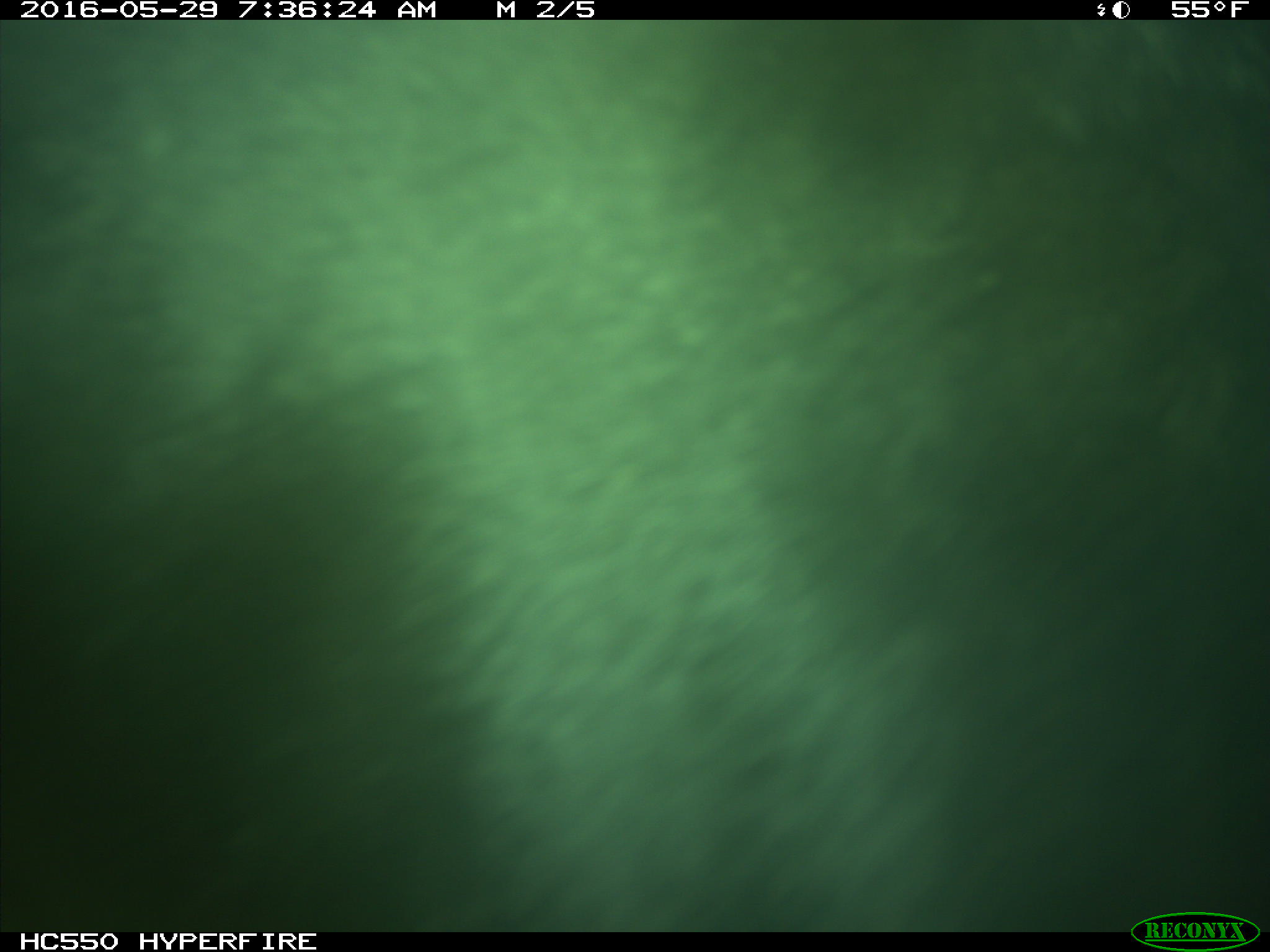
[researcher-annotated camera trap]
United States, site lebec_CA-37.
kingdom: Animalia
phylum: Chordata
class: Mammalia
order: Artiodactyla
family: Bovidae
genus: Bos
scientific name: Bos taurus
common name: domestic cow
Bos taurus (domestic cow).